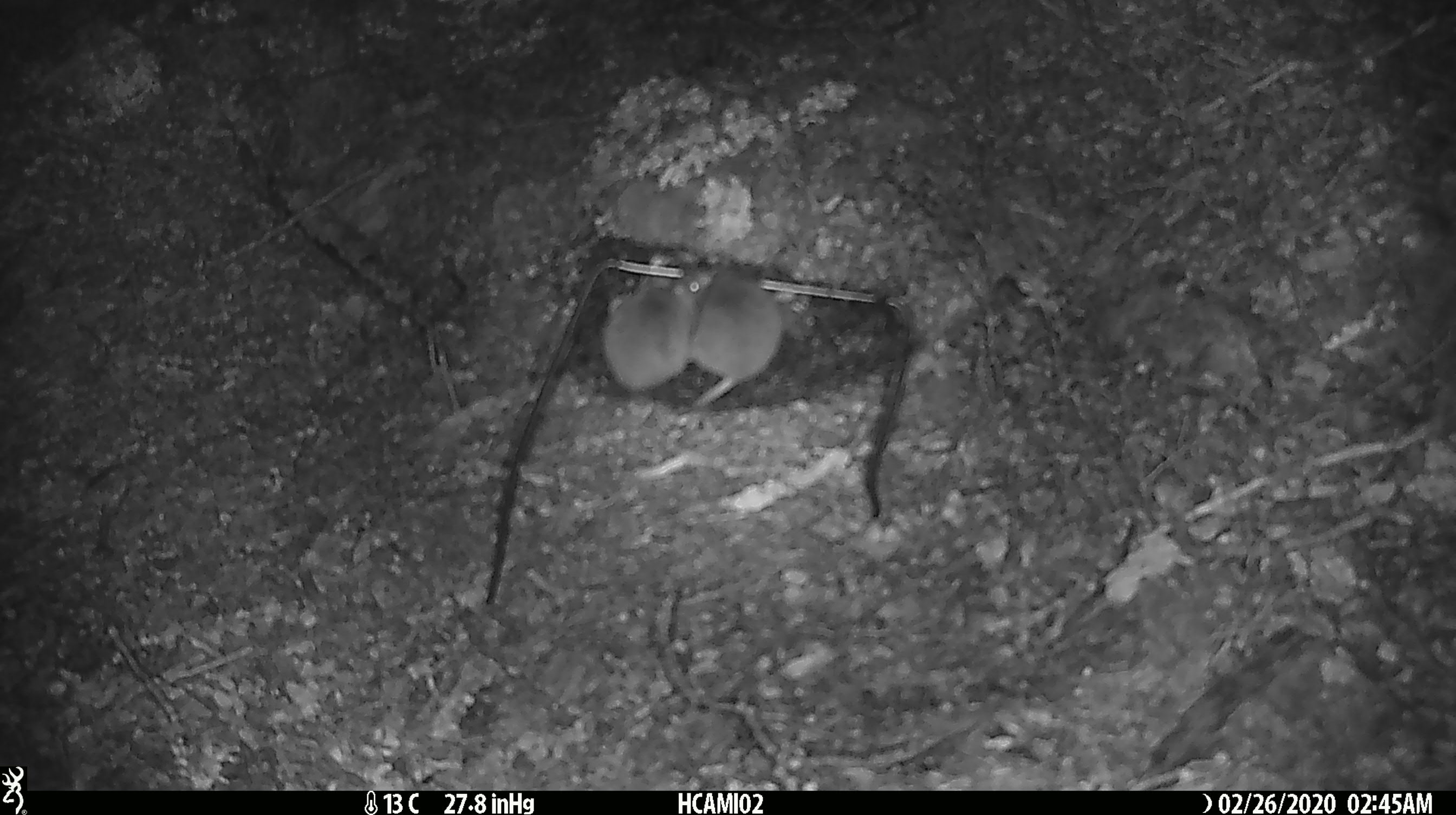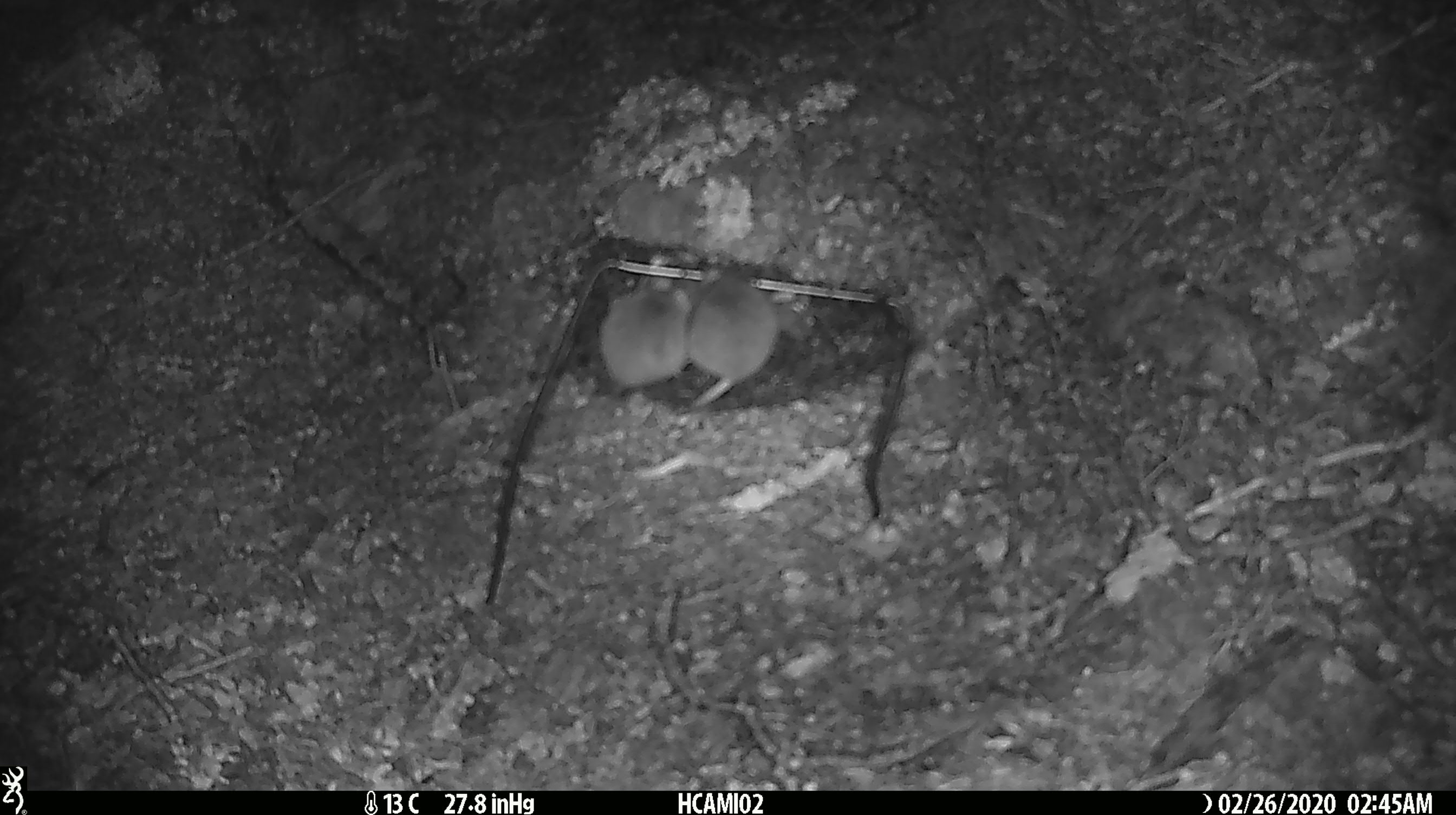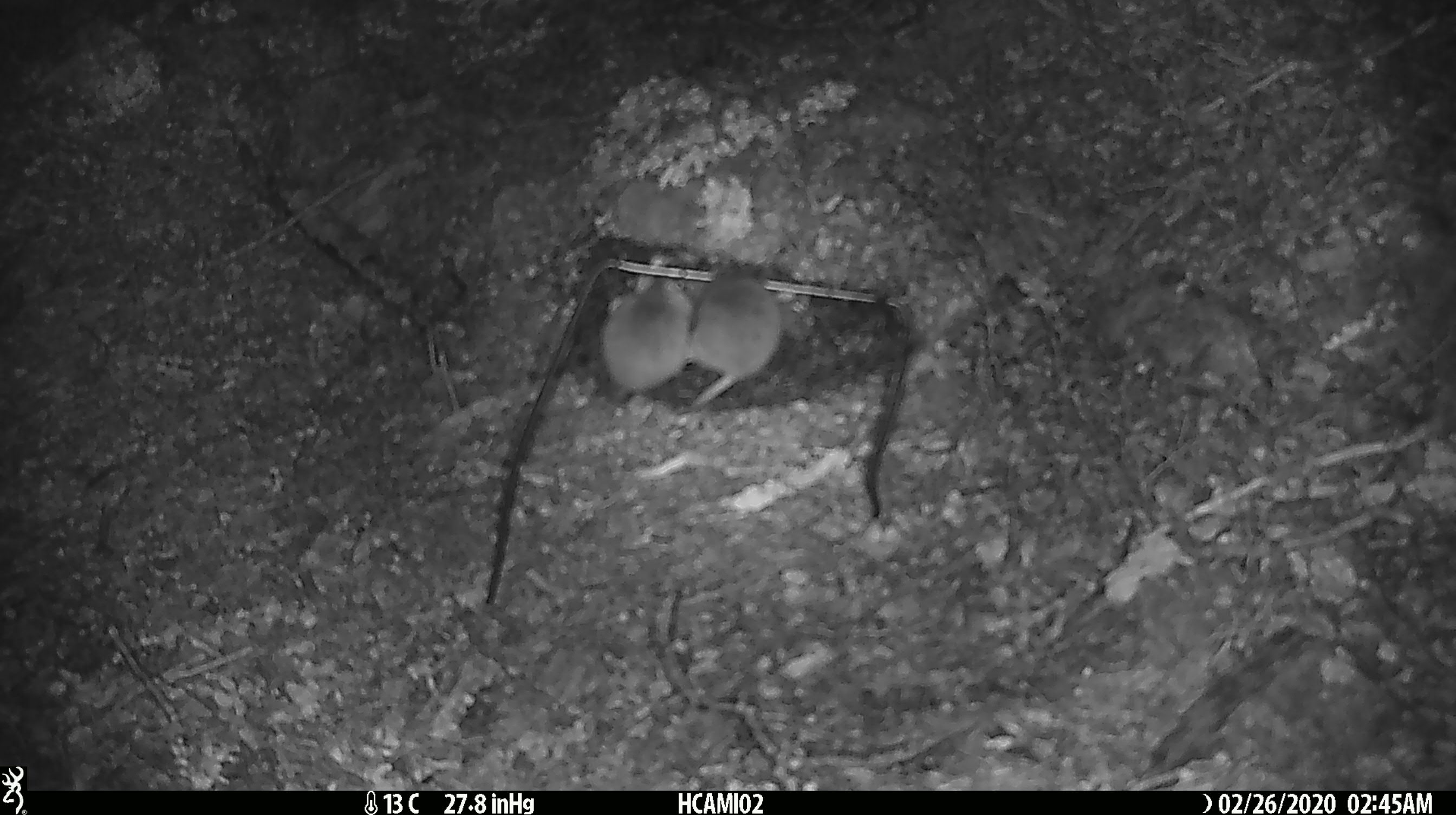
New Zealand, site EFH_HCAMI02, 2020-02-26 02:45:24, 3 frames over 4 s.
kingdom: Animalia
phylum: Chordata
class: Mammalia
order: Rodentia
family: Muridae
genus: Mus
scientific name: Mus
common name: mouse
Mouse (Mus).